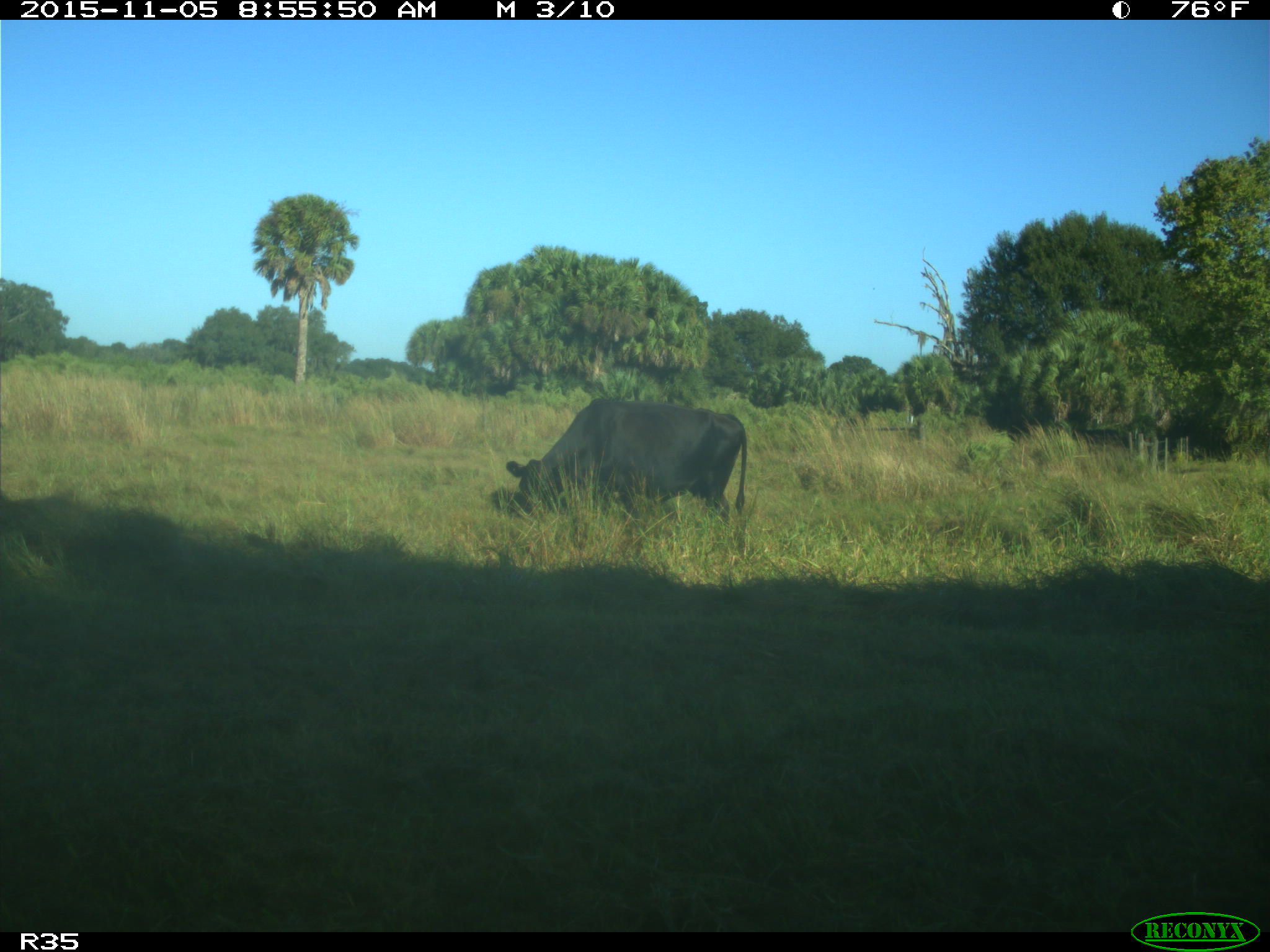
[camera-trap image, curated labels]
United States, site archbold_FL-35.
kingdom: Animalia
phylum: Chordata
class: Mammalia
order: Artiodactyla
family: Bovidae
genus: Bos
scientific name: Bos taurus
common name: domestic cow